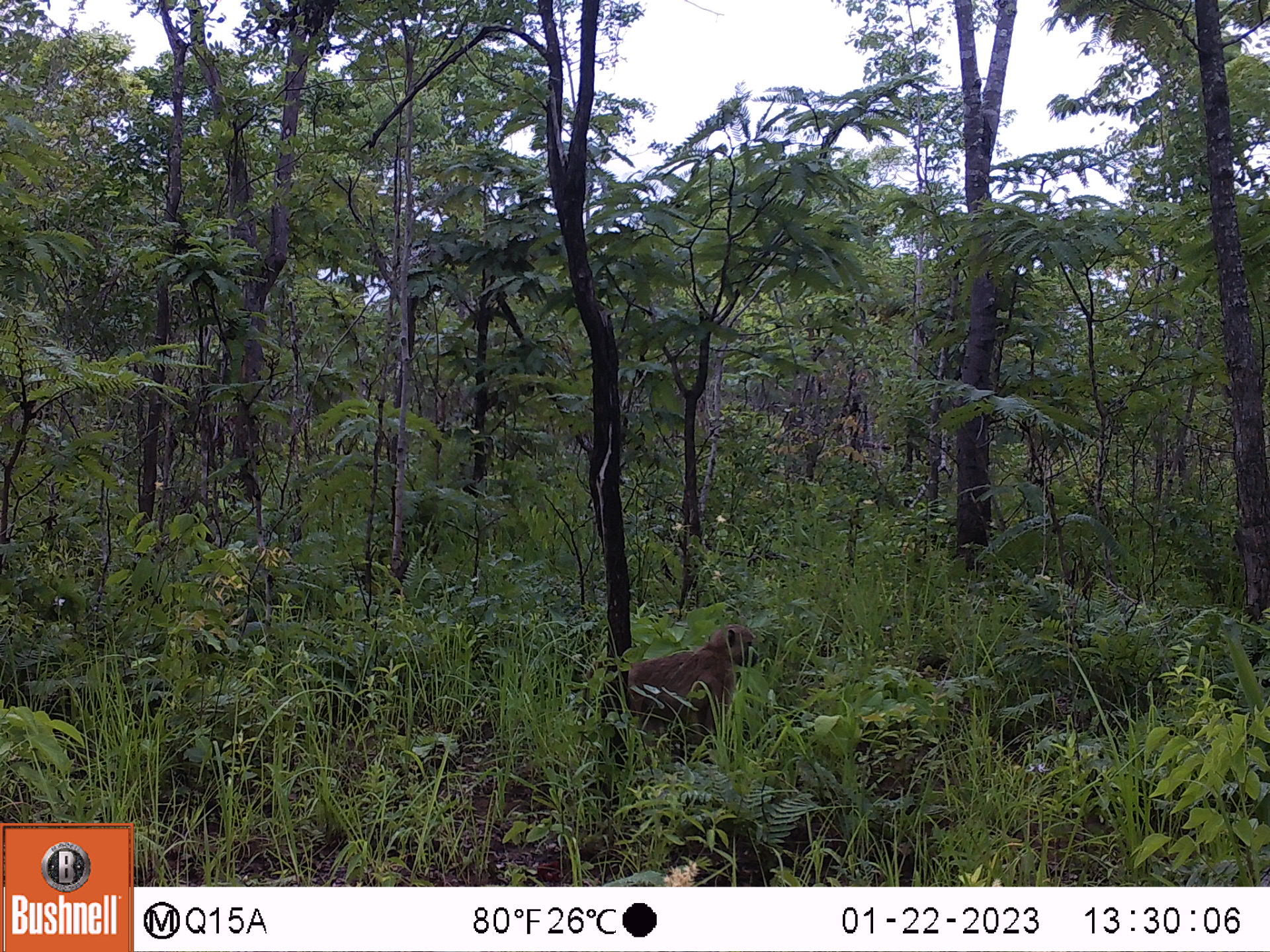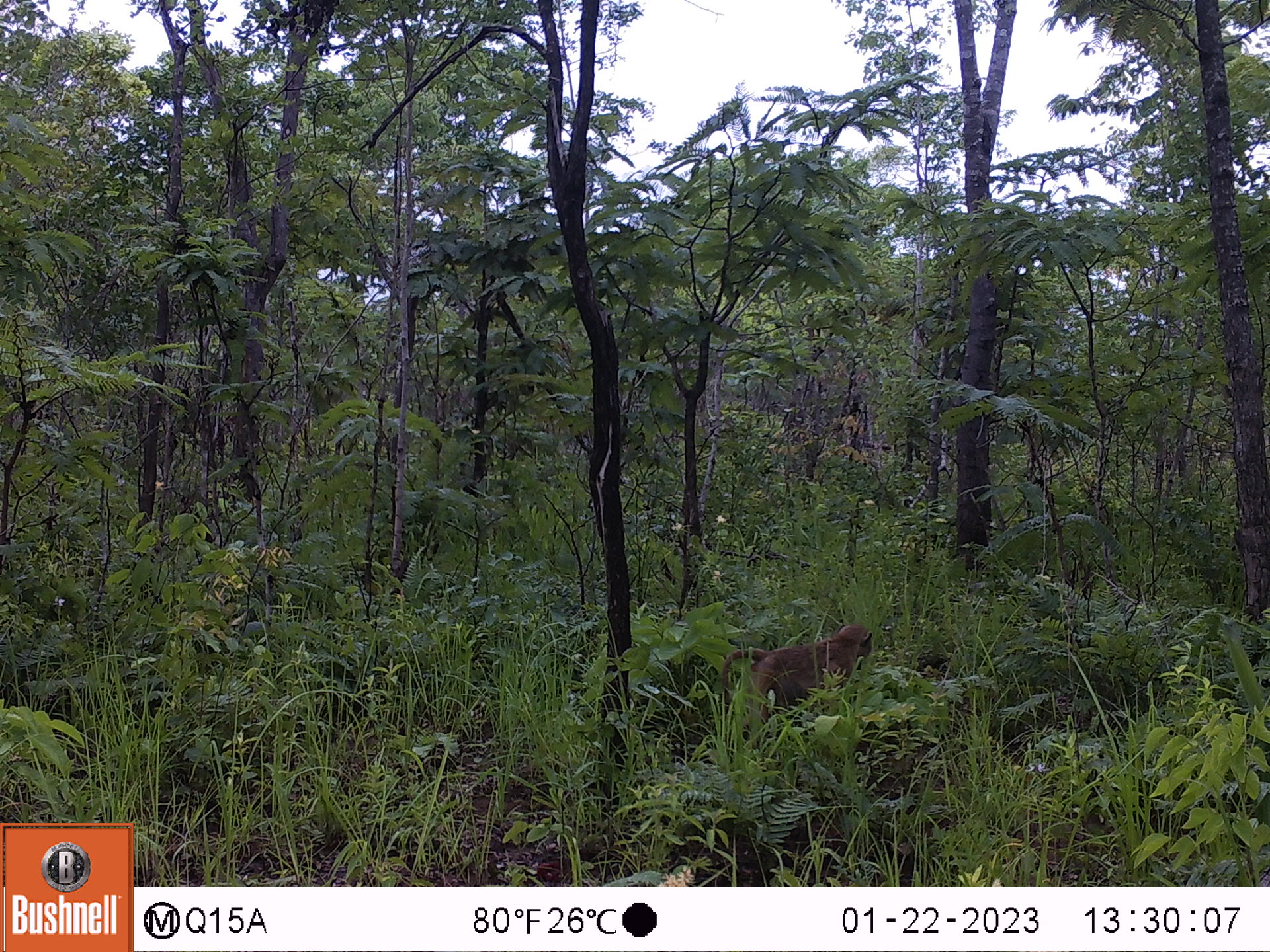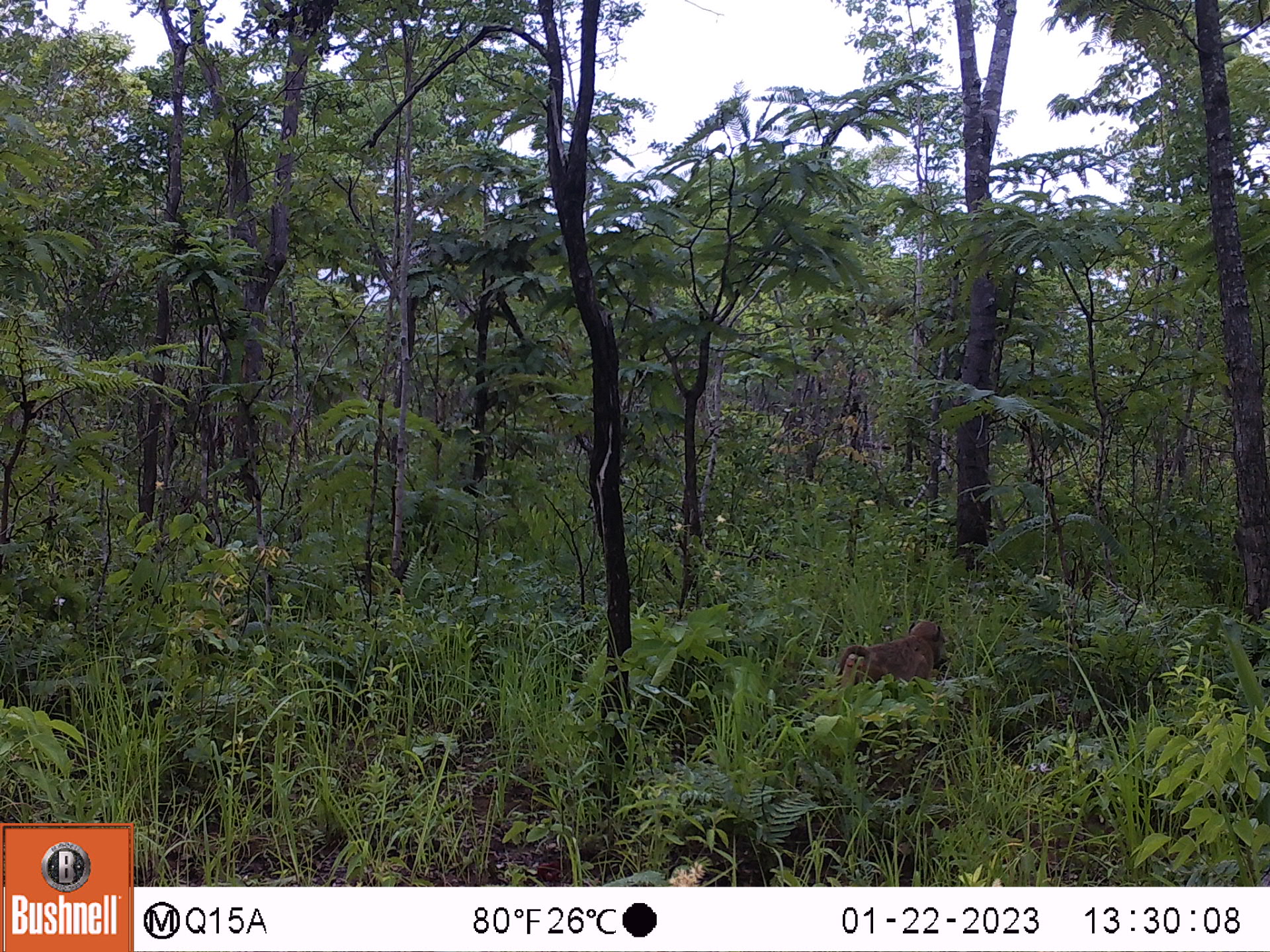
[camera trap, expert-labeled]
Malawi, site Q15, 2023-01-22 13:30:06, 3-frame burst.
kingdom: Animalia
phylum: Chordata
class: Mammalia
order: Primates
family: Cercopithecidae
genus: Papio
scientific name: Papio cynocephalus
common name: yellow baboon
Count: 1.